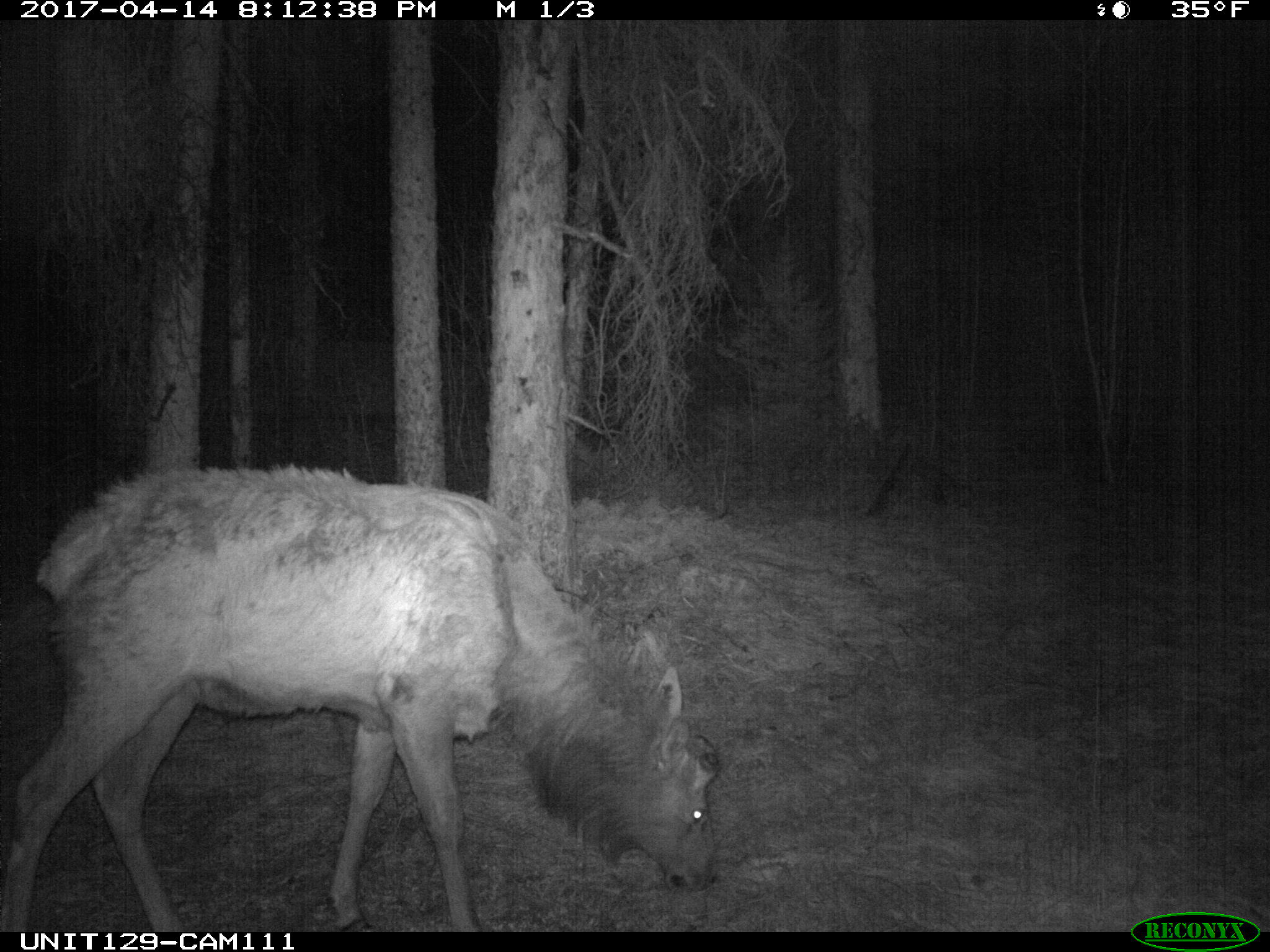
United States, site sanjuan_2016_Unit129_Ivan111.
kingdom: Animalia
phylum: Chordata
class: Mammalia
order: Artiodactyla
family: Cervidae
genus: Cervus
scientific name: Cervus elaphus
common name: red deer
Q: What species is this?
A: Cervus elaphus (red deer).